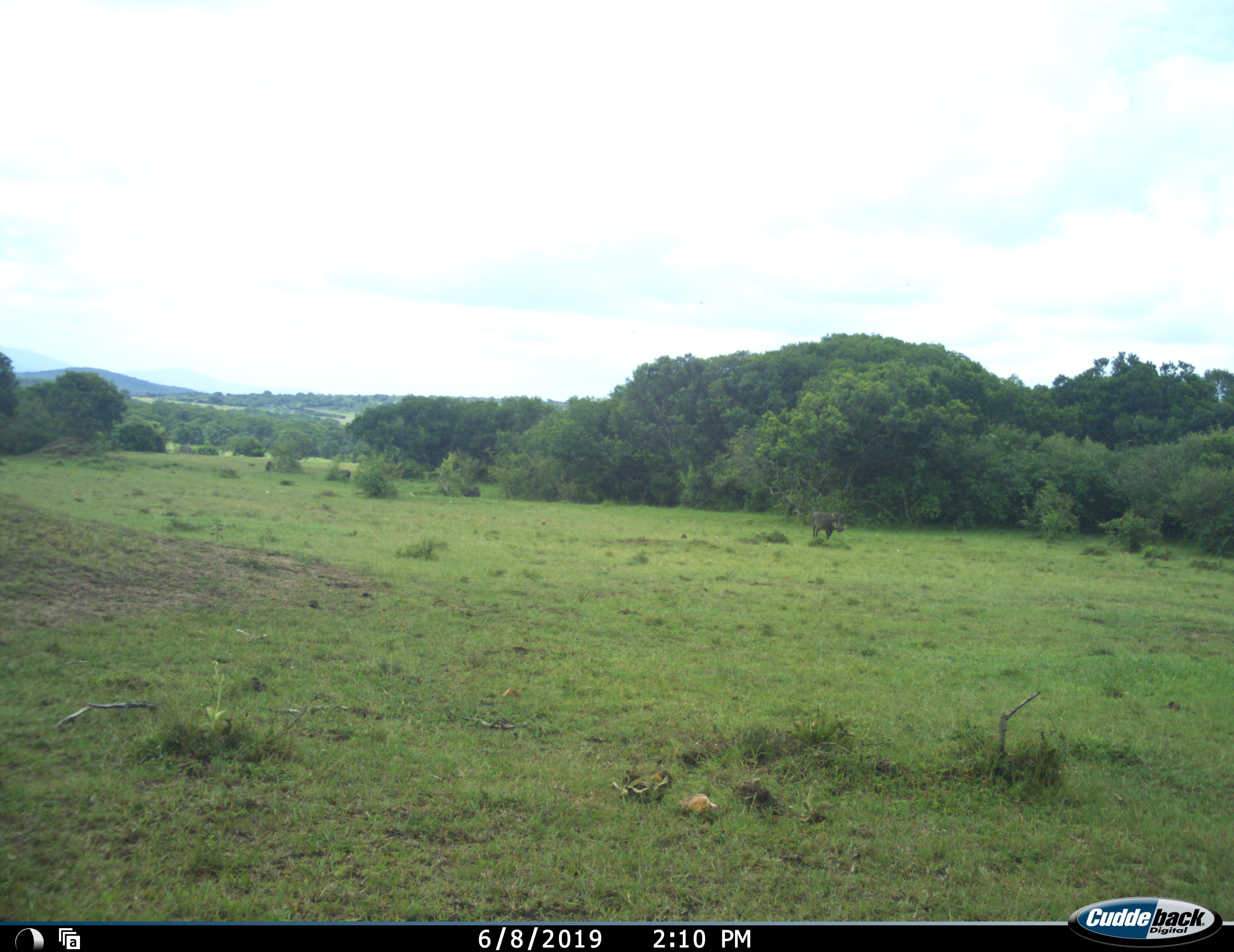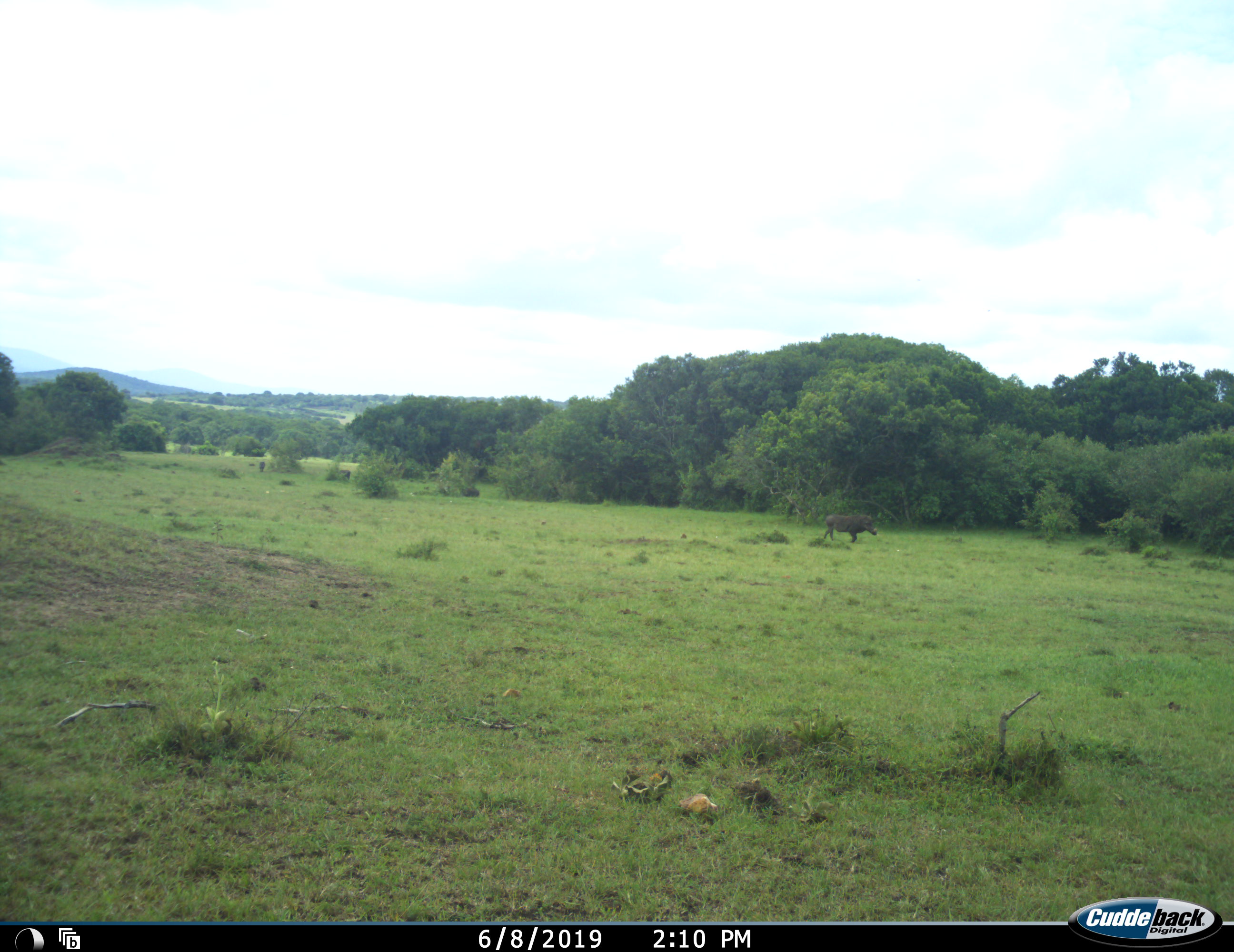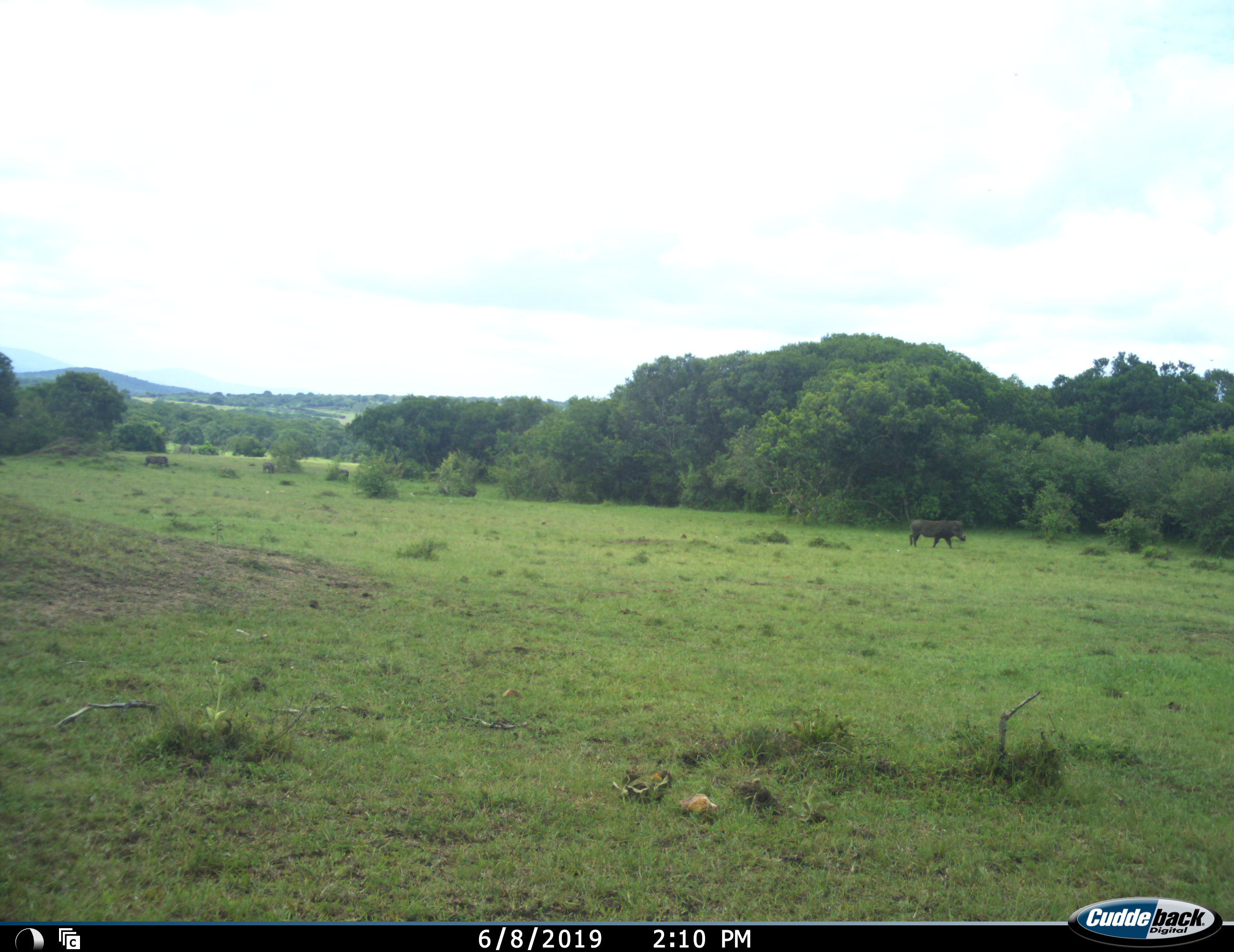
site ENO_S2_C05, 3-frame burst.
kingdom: Animalia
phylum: Chordata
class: Mammalia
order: Artiodactyla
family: Suidae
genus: Phacochoerus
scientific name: Phacochoerus africanus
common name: warthog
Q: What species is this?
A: Warthog (Phacochoerus africanus).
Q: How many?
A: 5.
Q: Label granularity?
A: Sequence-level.